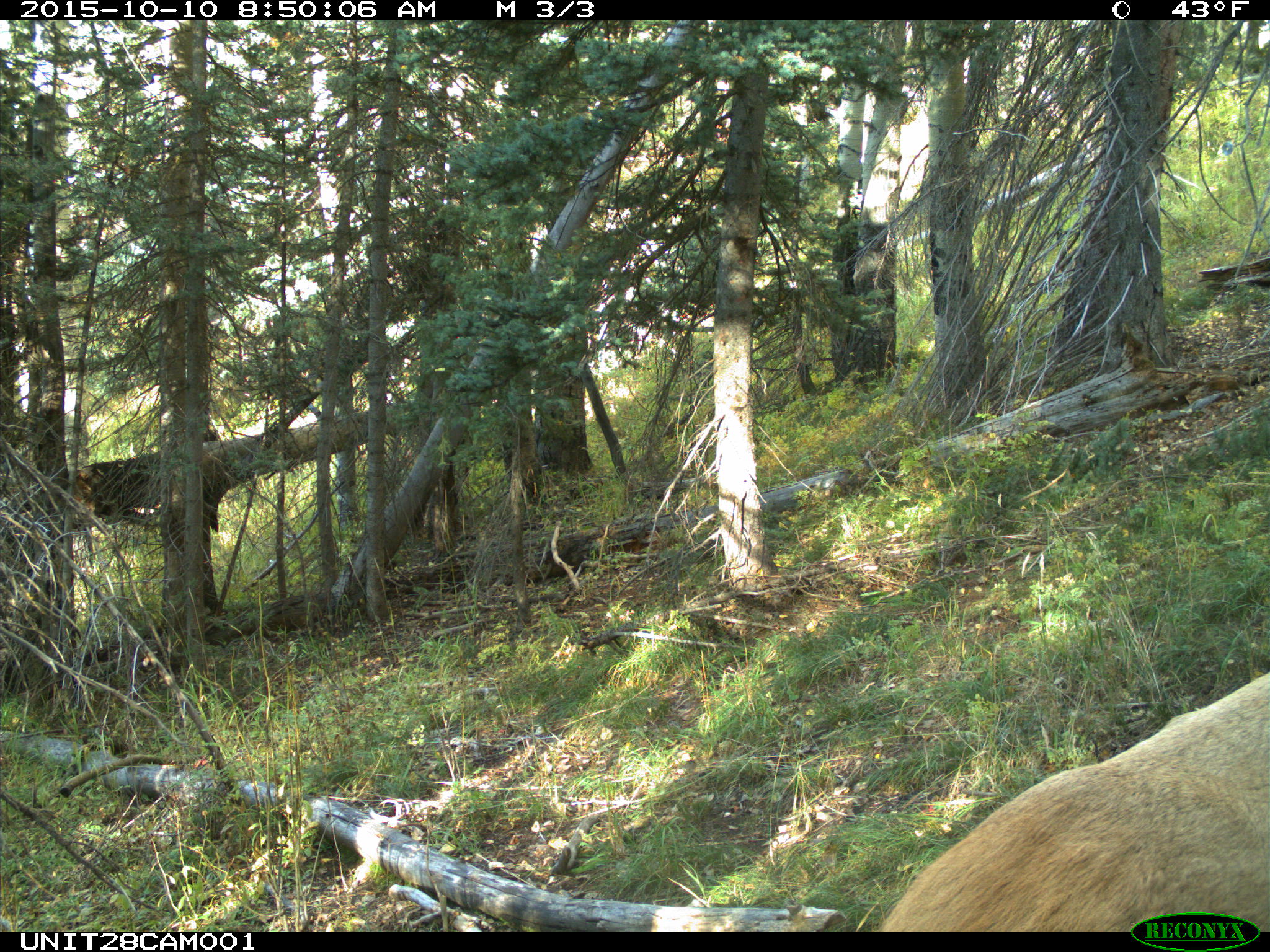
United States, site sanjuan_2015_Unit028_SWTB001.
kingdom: Animalia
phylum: Chordata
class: Mammalia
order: Artiodactyla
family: Cervidae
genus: Cervus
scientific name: Cervus elaphus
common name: red deer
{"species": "Cervus elaphus (red deer)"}